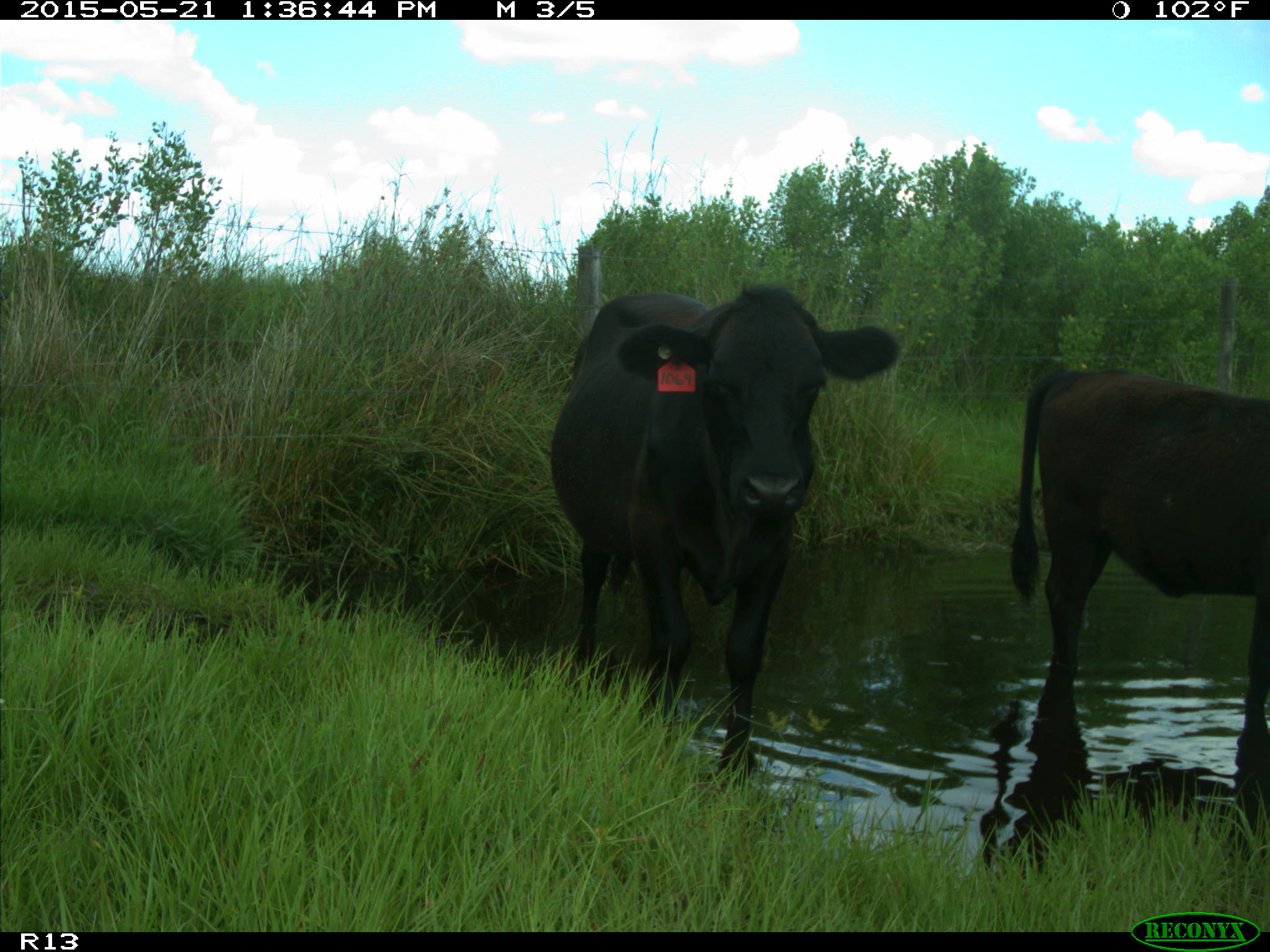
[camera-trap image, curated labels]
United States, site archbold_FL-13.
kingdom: Animalia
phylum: Chordata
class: Mammalia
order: Artiodactyla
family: Bovidae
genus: Bos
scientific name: Bos taurus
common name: domestic cow